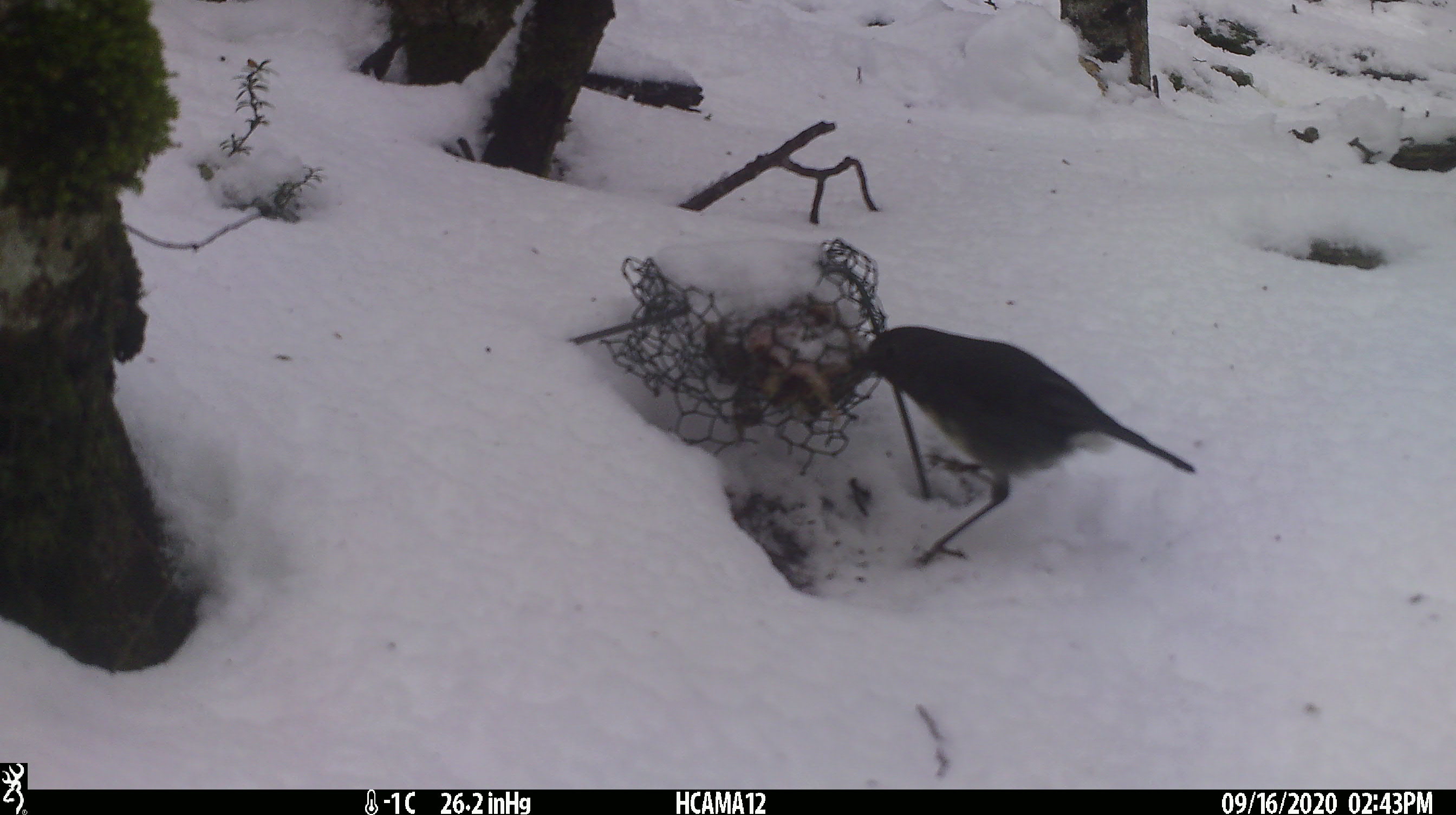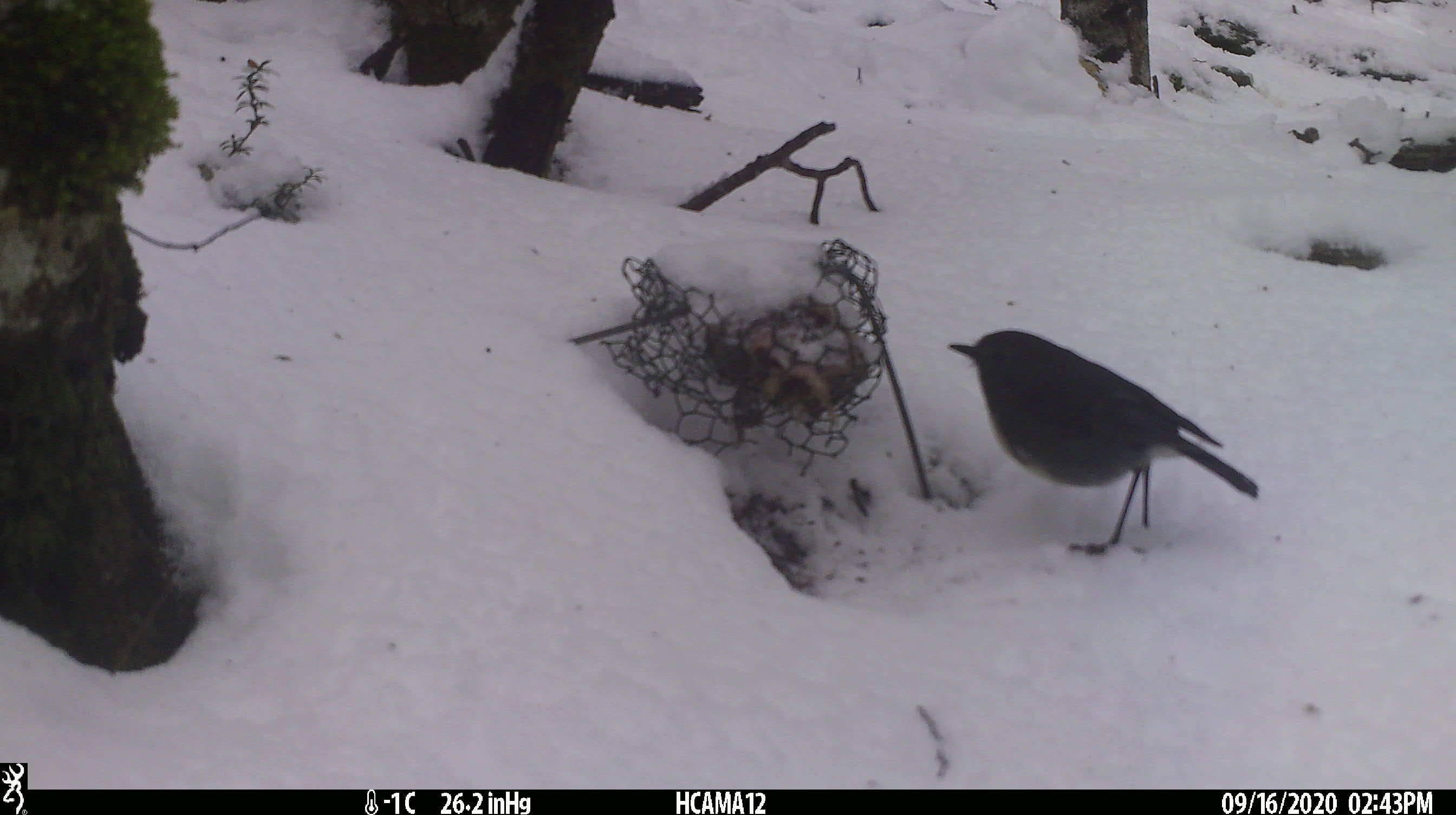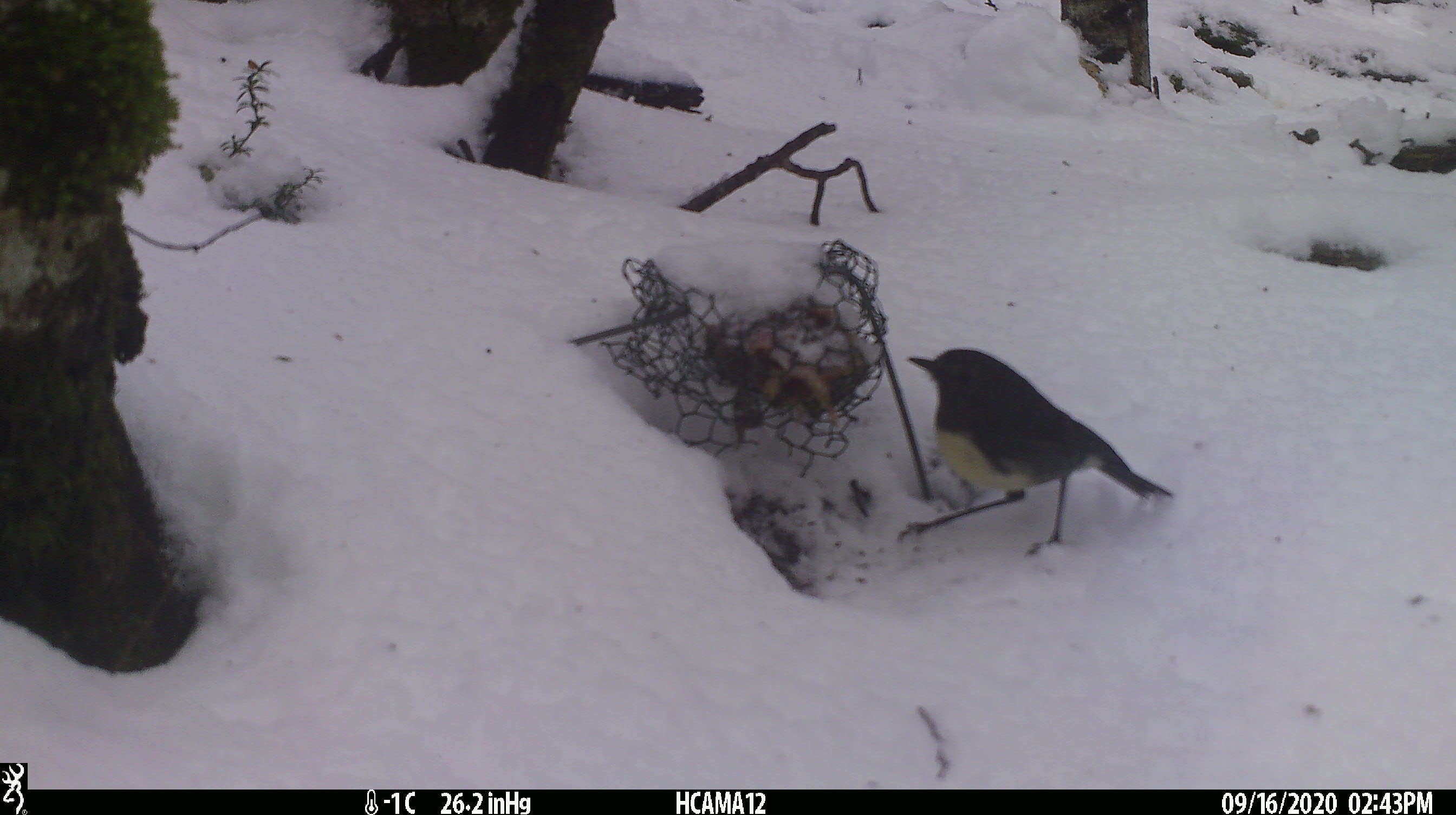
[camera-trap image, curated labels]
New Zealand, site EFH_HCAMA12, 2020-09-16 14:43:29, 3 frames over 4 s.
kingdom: Animalia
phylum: Chordata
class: Aves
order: Passeriformes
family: Petroicidae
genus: Petroica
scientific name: Petroica australis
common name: new zealand robin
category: robin